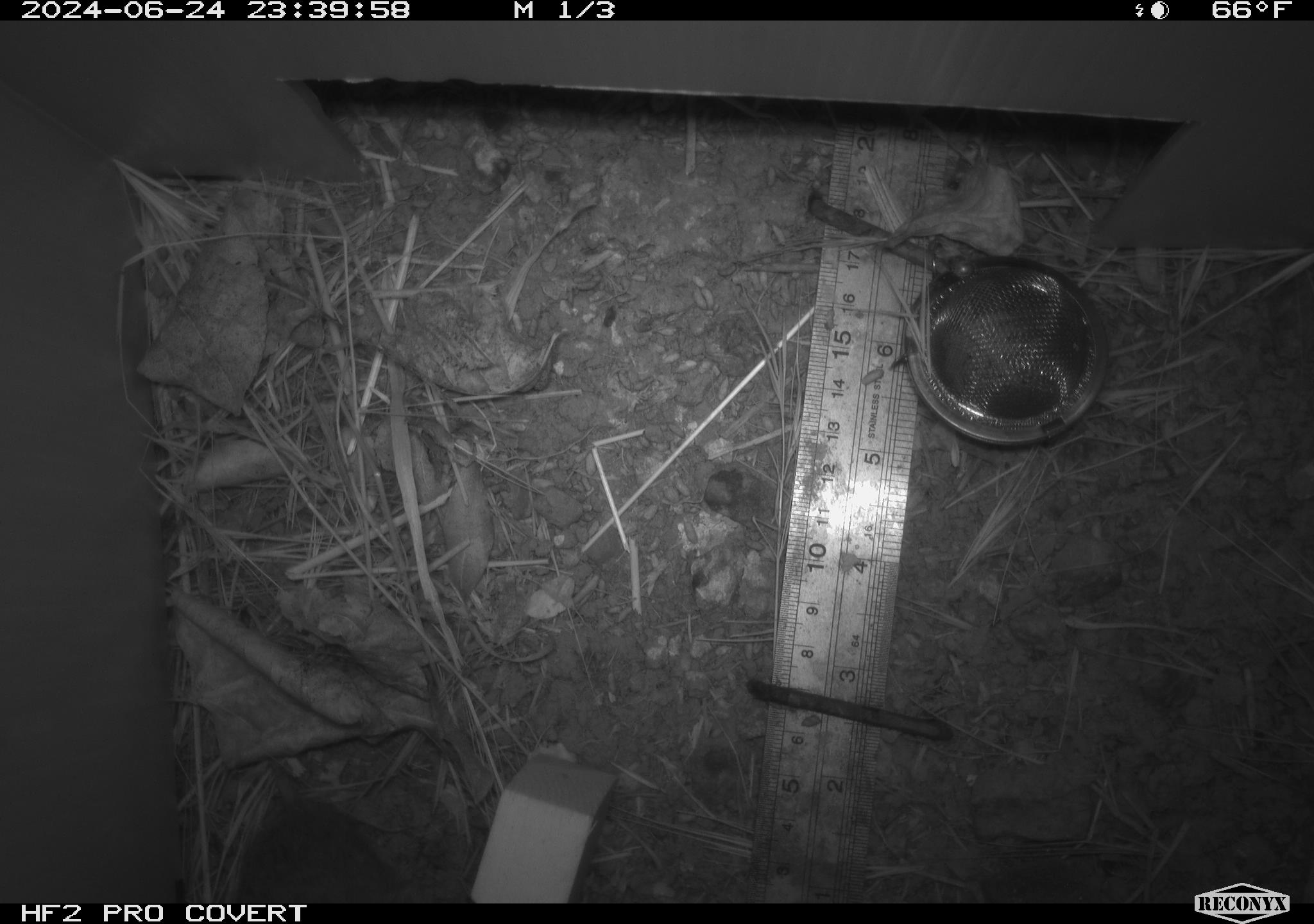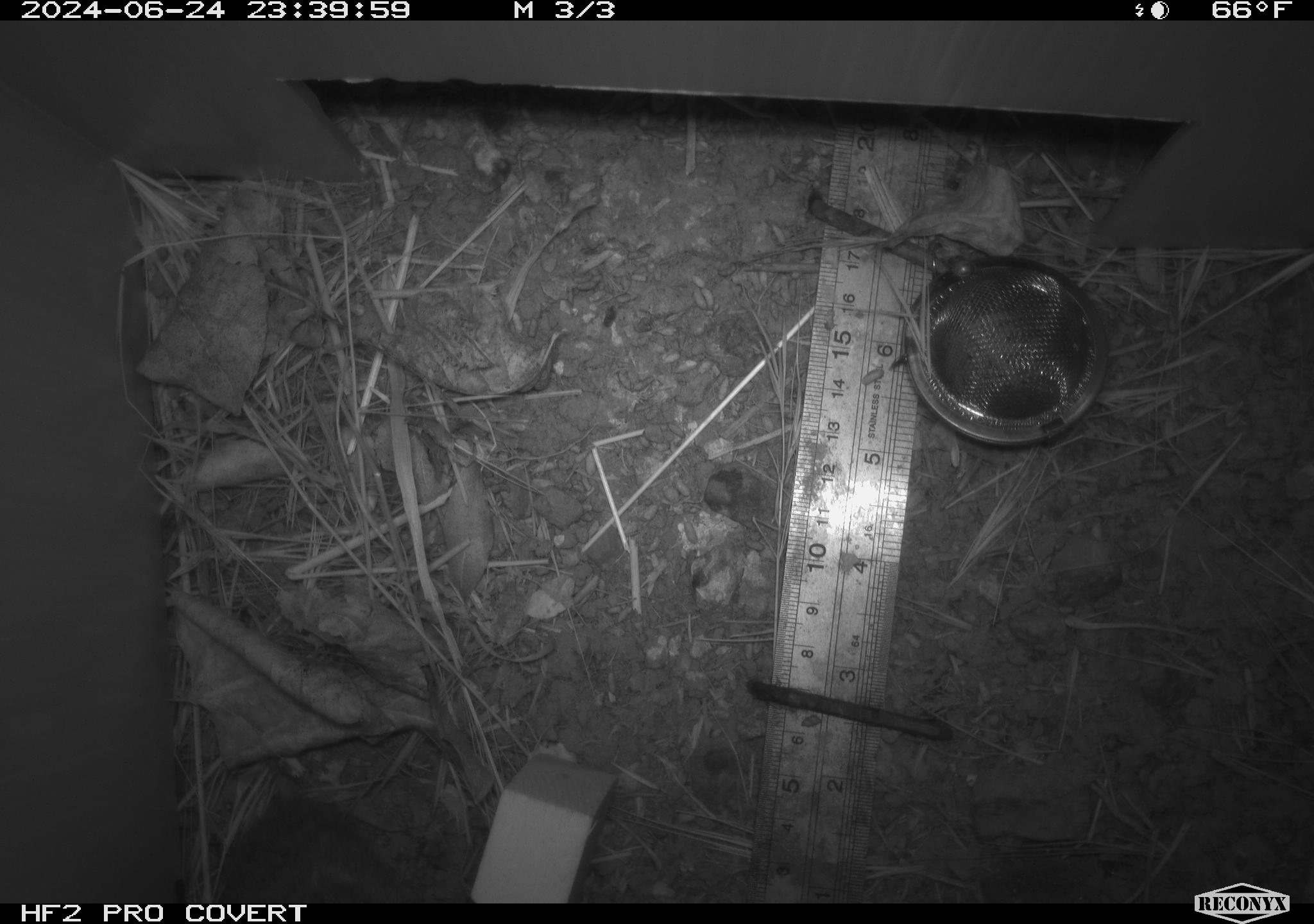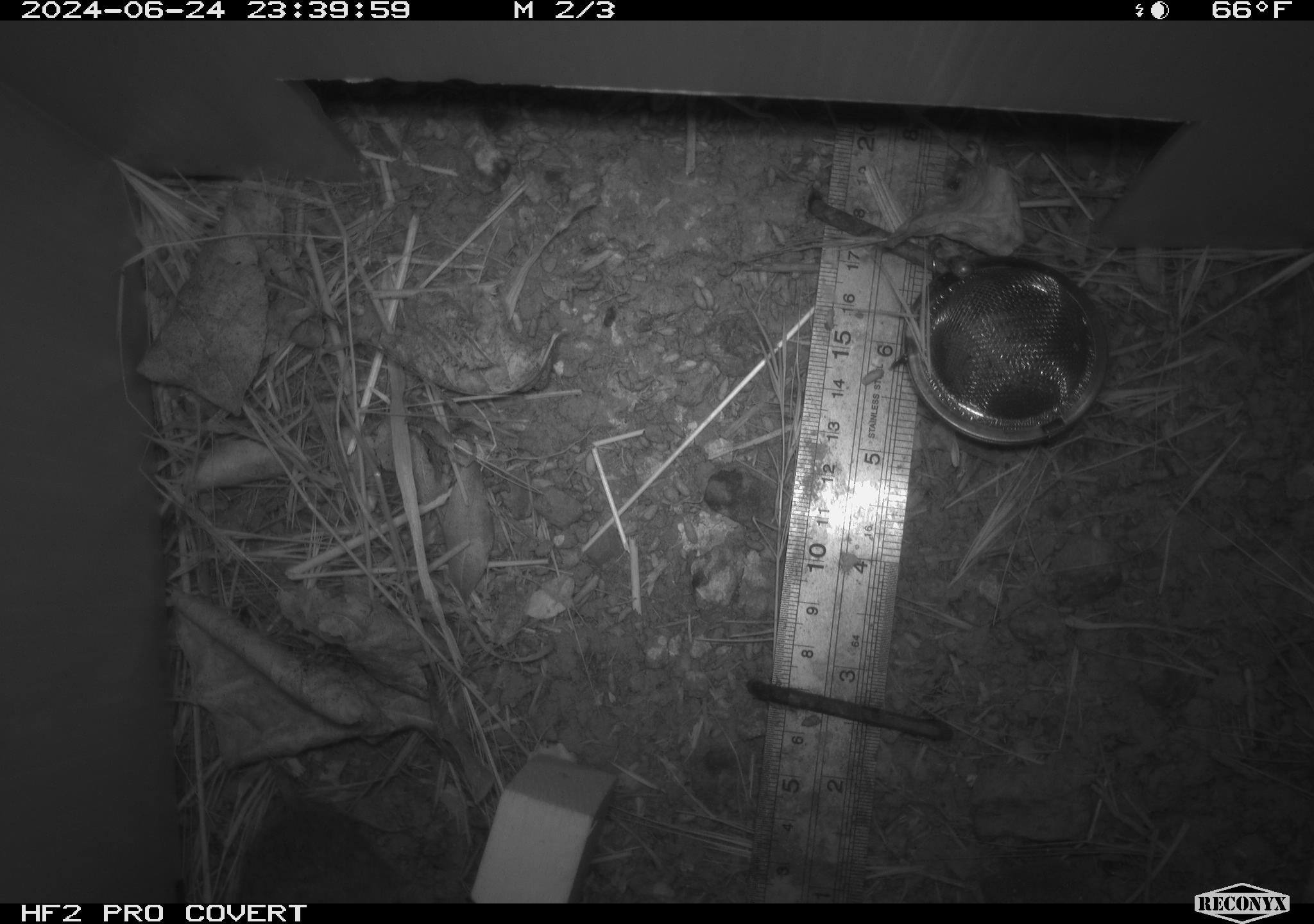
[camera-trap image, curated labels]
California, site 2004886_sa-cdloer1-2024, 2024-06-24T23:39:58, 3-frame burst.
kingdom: Animalia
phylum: Chordata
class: Mammalia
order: Rodentia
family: Cricetidae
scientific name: Arvicolinae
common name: voles, lemmings, and muskrats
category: arvicolinae subfamily